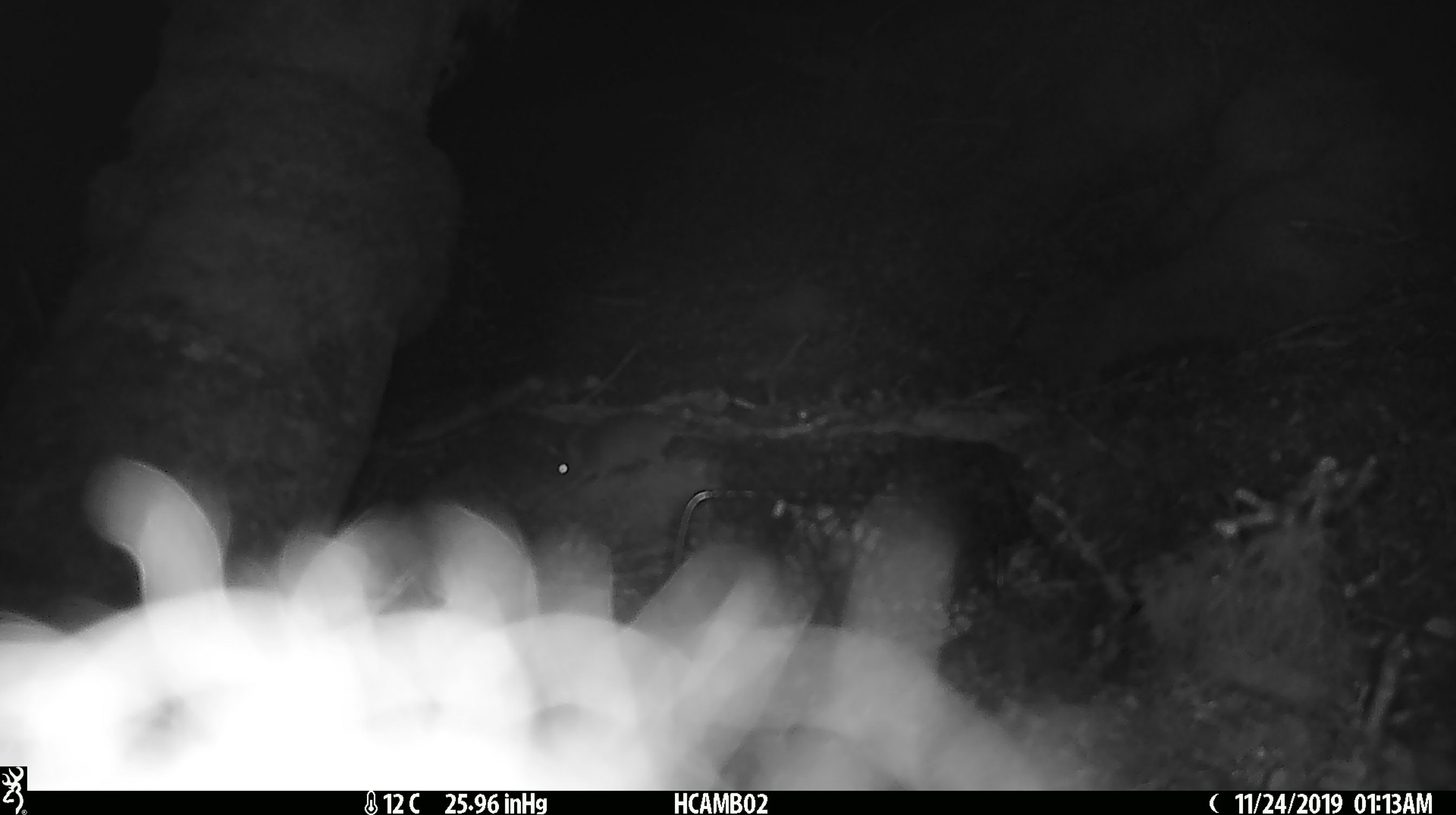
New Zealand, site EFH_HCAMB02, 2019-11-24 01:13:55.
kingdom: Animalia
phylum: Chordata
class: Mammalia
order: Rodentia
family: Muridae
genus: Mus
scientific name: Mus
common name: mouse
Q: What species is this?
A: Mouse (Mus).